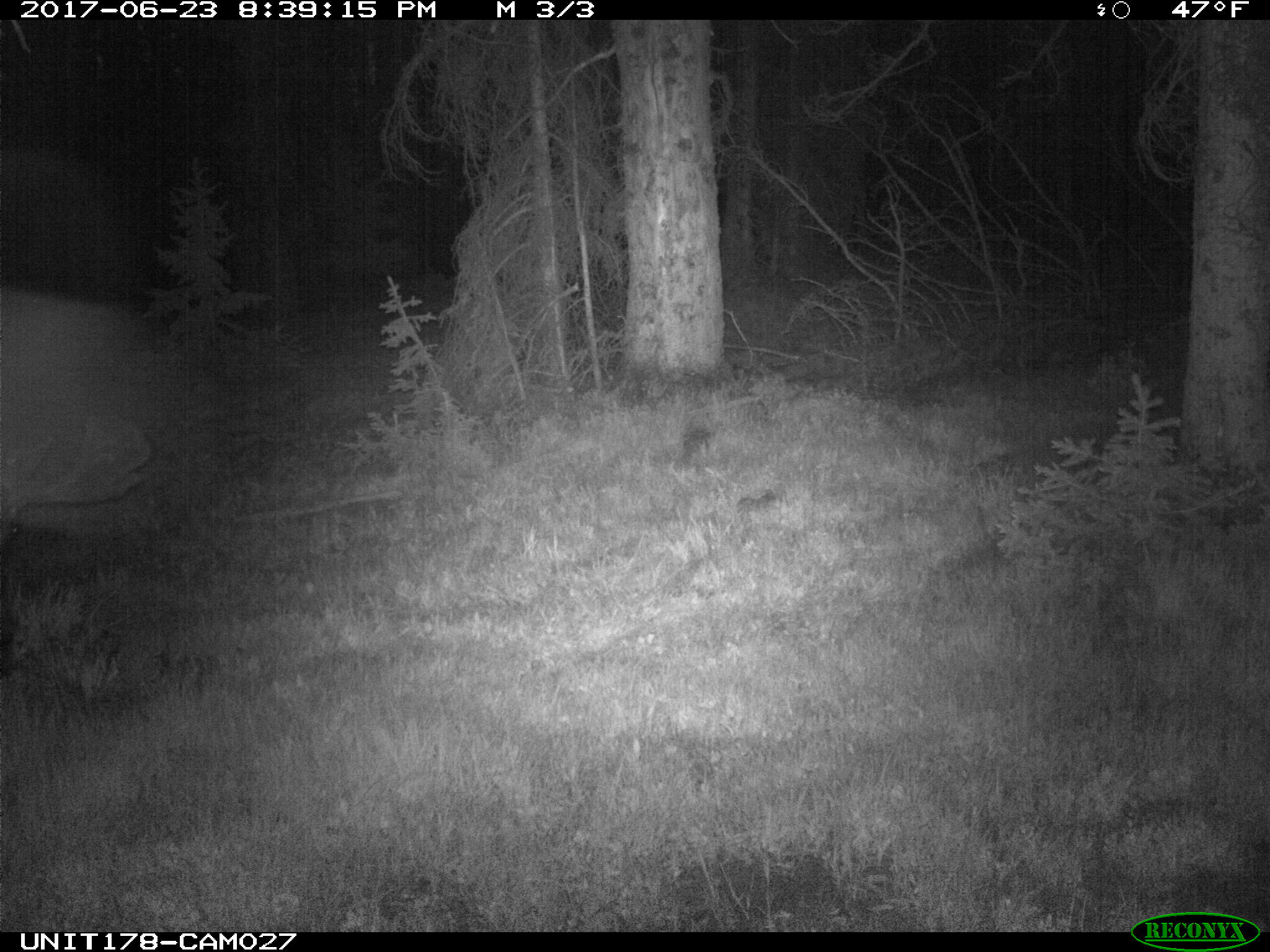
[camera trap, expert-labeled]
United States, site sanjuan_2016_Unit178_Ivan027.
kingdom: Animalia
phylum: Chordata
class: Mammalia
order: Artiodactyla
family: Cervidae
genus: Alces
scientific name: Alces alces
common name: moose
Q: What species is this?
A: Alces alces (moose).